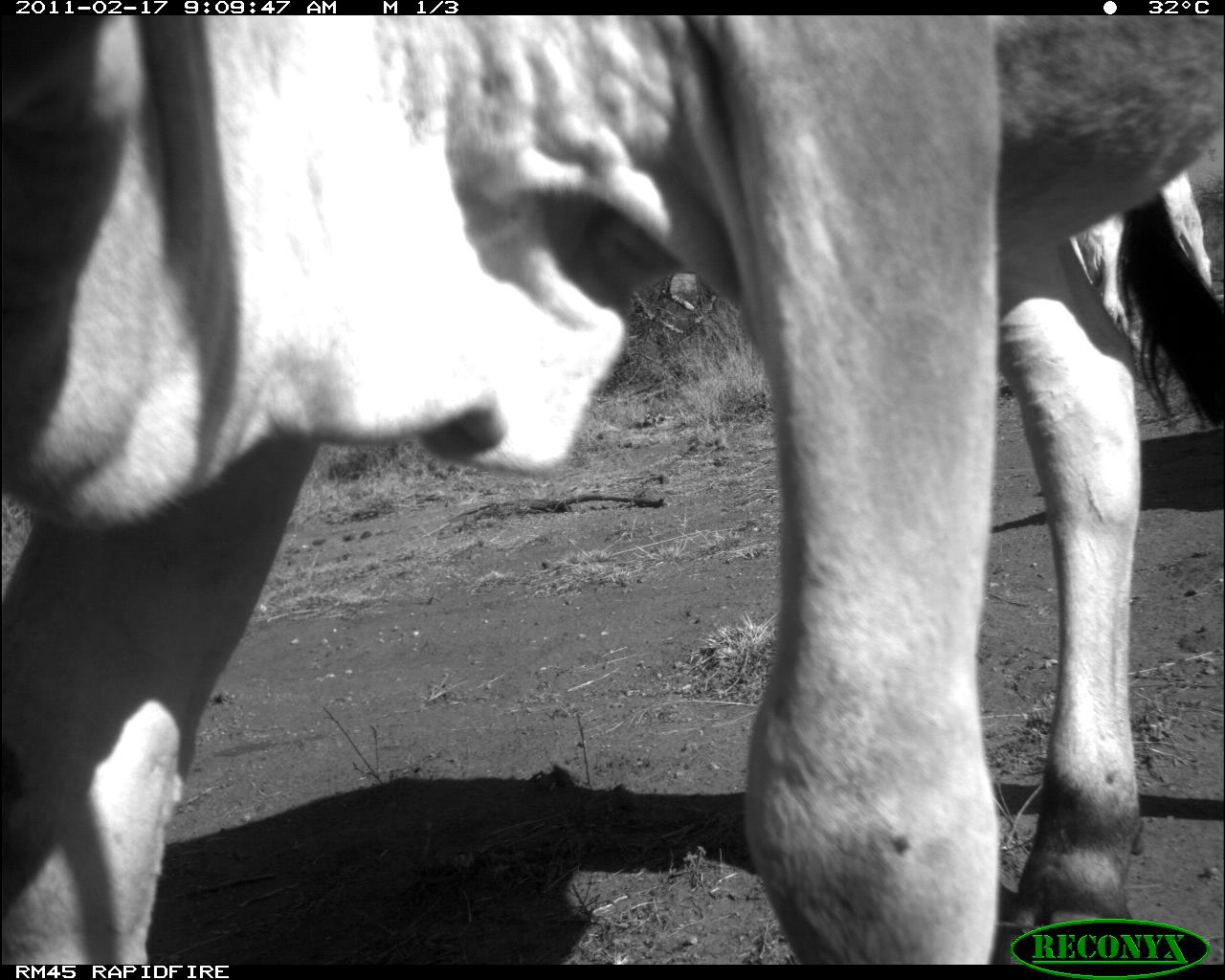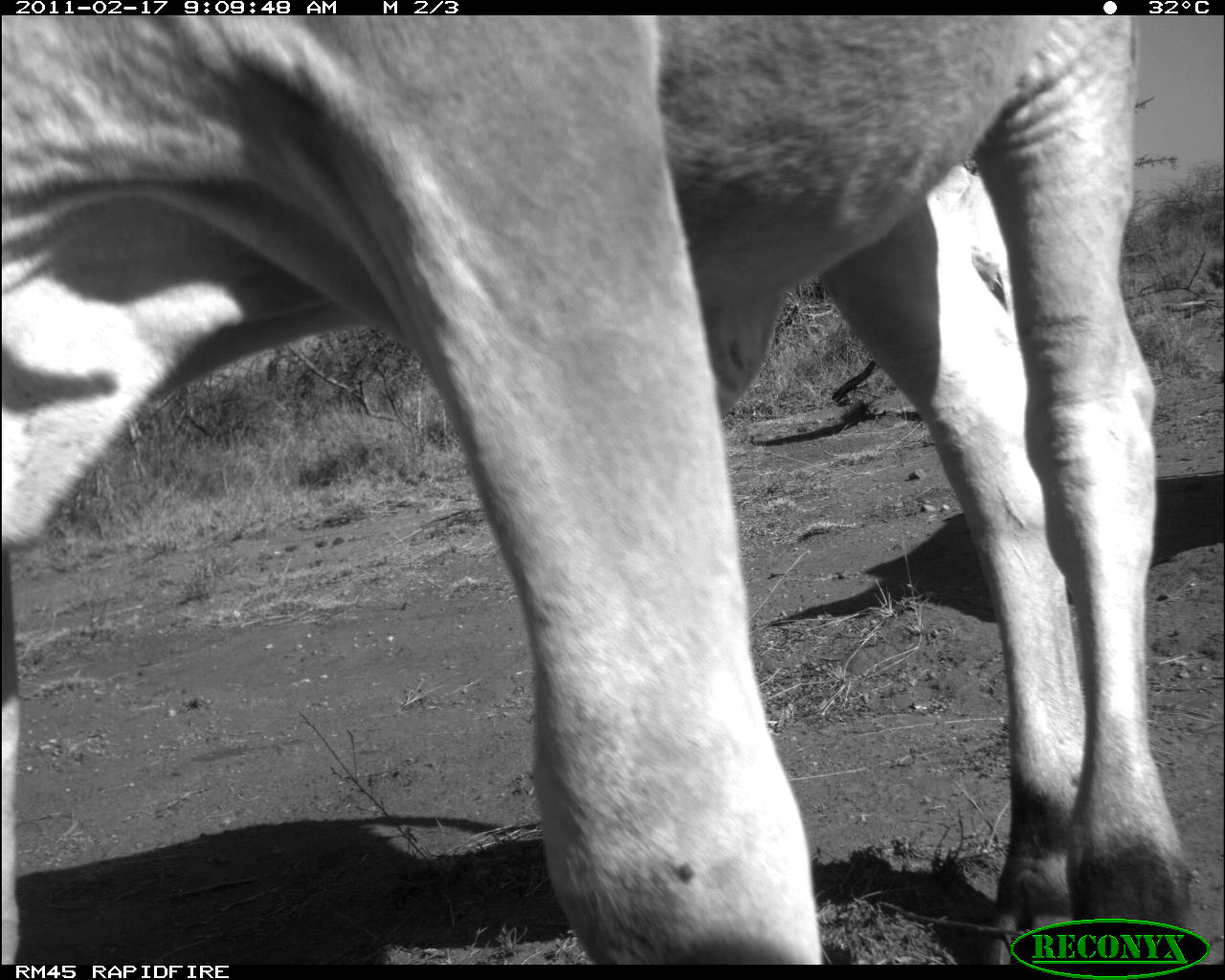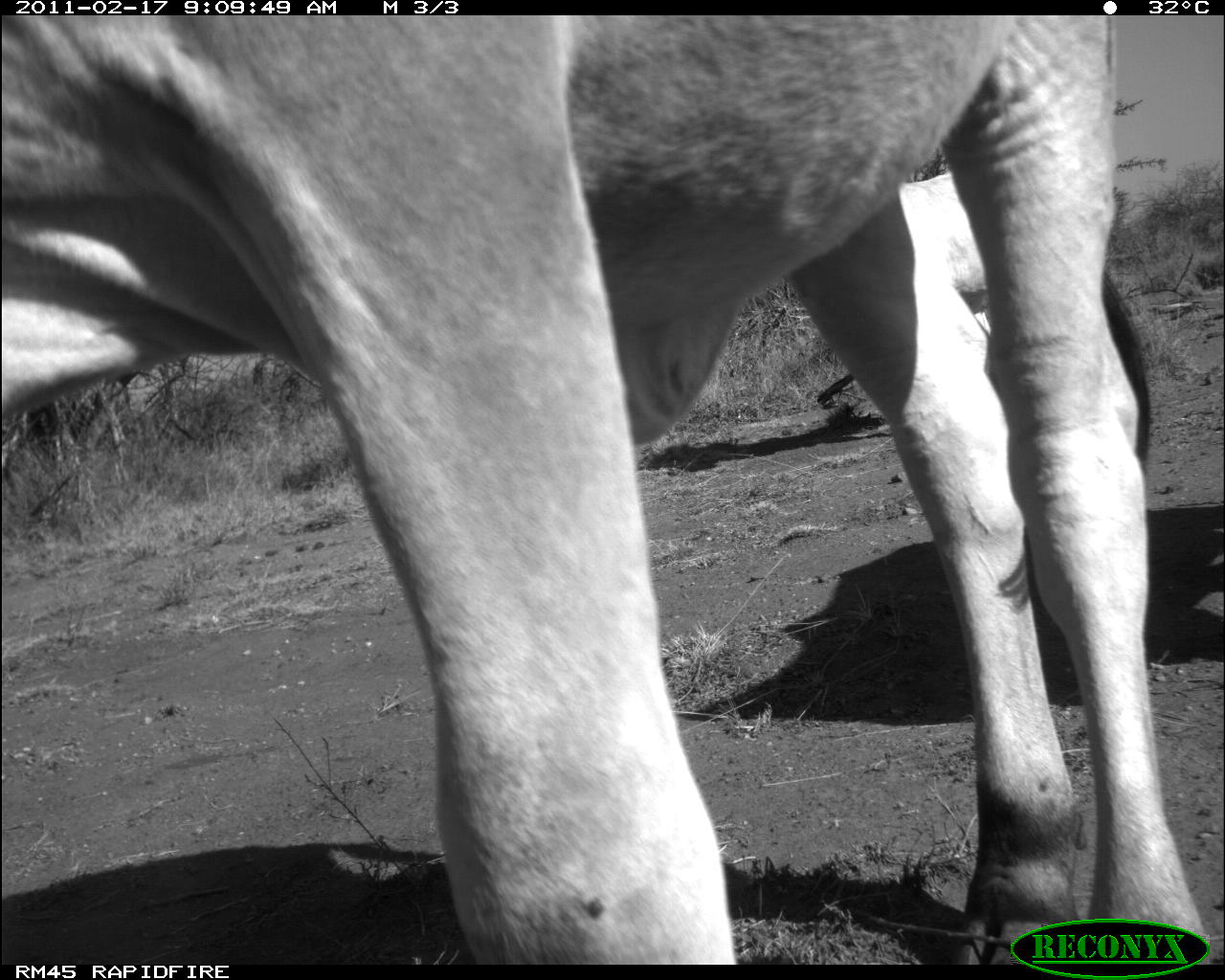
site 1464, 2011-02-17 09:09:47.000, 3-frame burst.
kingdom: Animalia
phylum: Chordata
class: Mammalia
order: Artiodactyla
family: Bovidae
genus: Bos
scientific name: Bos taurus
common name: domestic cattle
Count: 2.